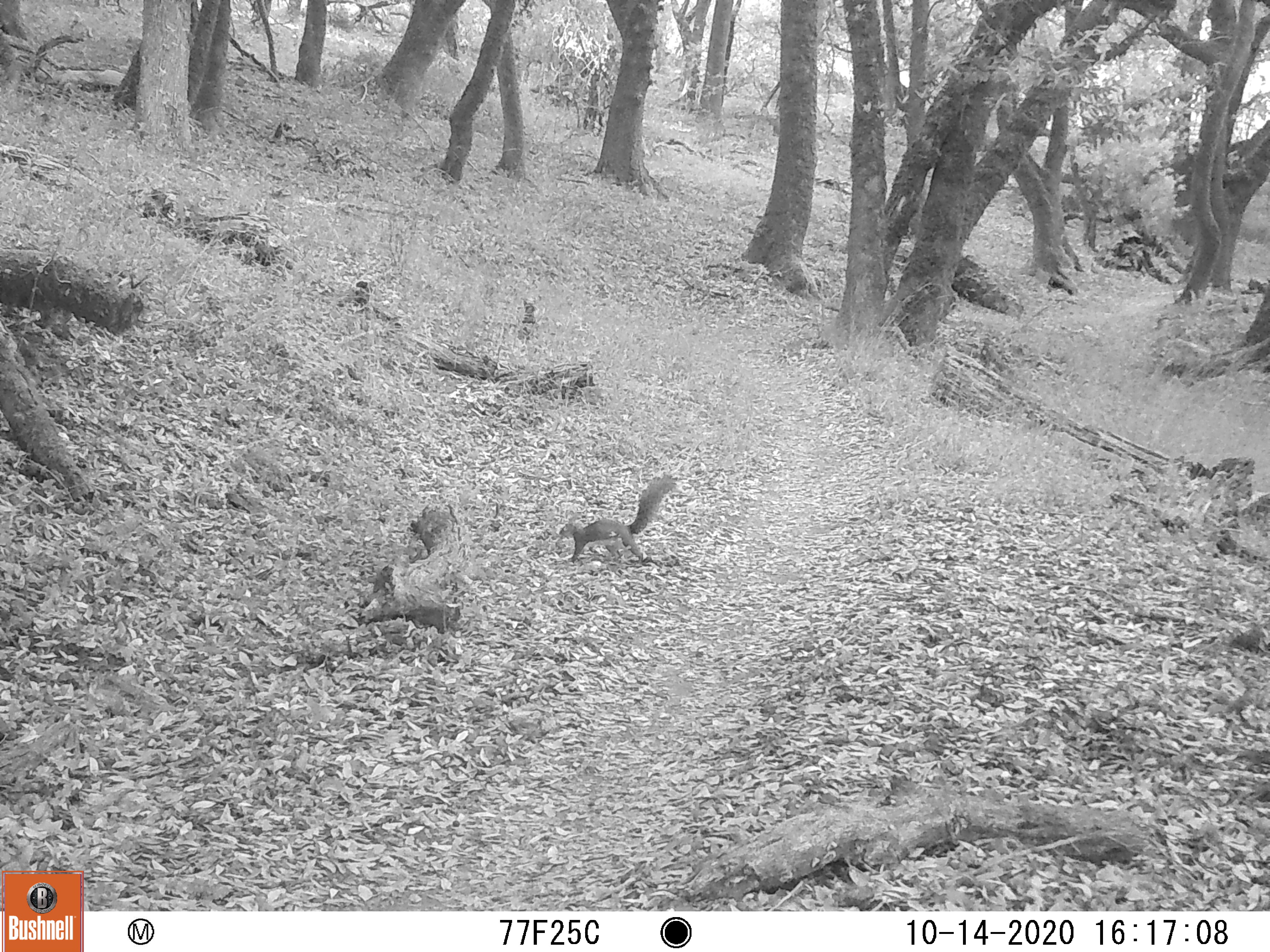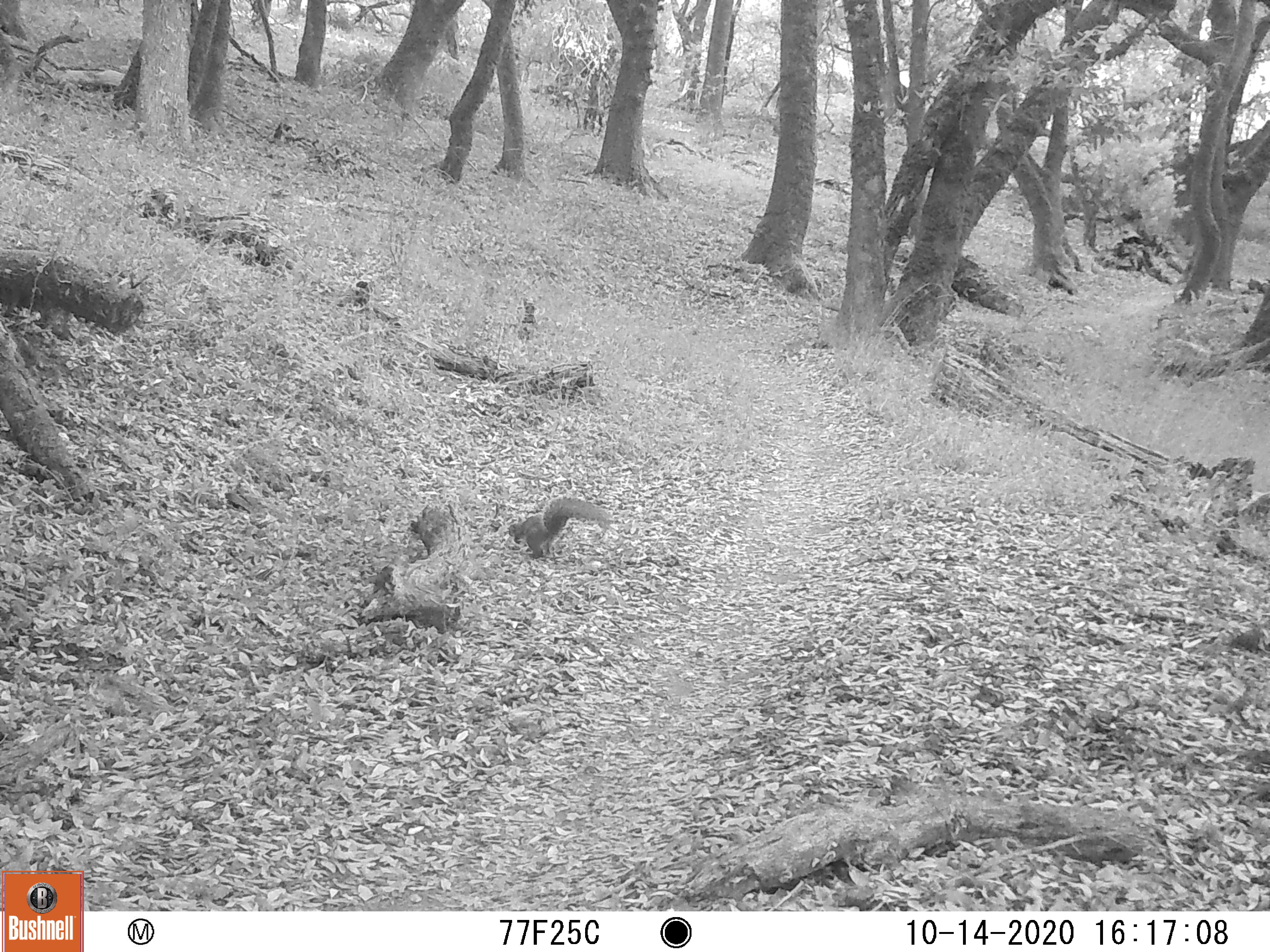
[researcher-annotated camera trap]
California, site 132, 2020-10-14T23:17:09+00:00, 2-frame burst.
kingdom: Animalia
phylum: Chordata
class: Mammalia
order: Rodentia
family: Sciuridae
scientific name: Sciuridae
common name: squirrel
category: unknown squirrel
Unknown squirrel (squirrel) (Sciuridae).